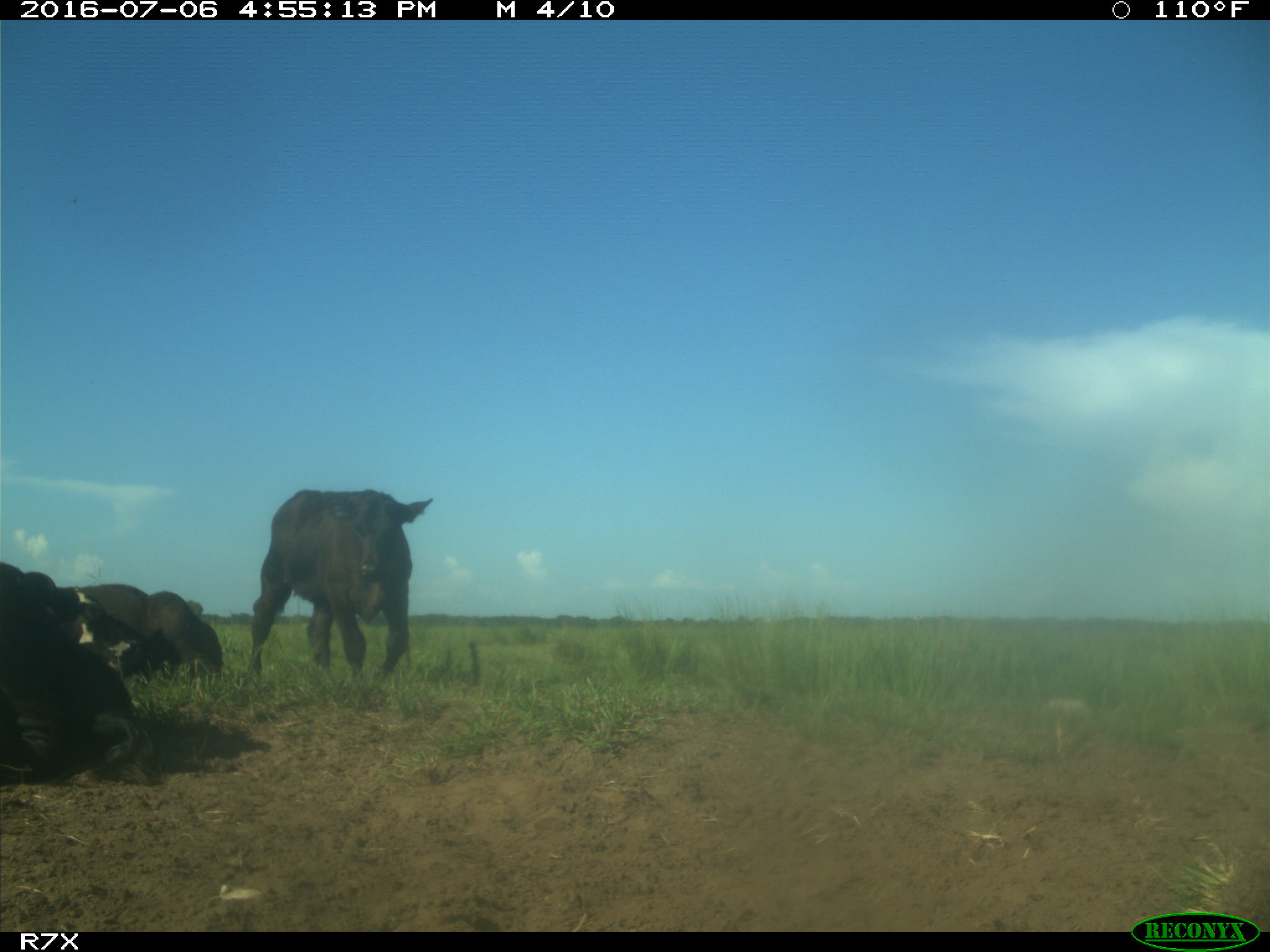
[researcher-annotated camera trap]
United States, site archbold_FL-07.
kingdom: Animalia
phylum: Chordata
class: Mammalia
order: Artiodactyla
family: Bovidae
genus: Bos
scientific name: Bos taurus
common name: domestic cow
Bos taurus (domestic cow).